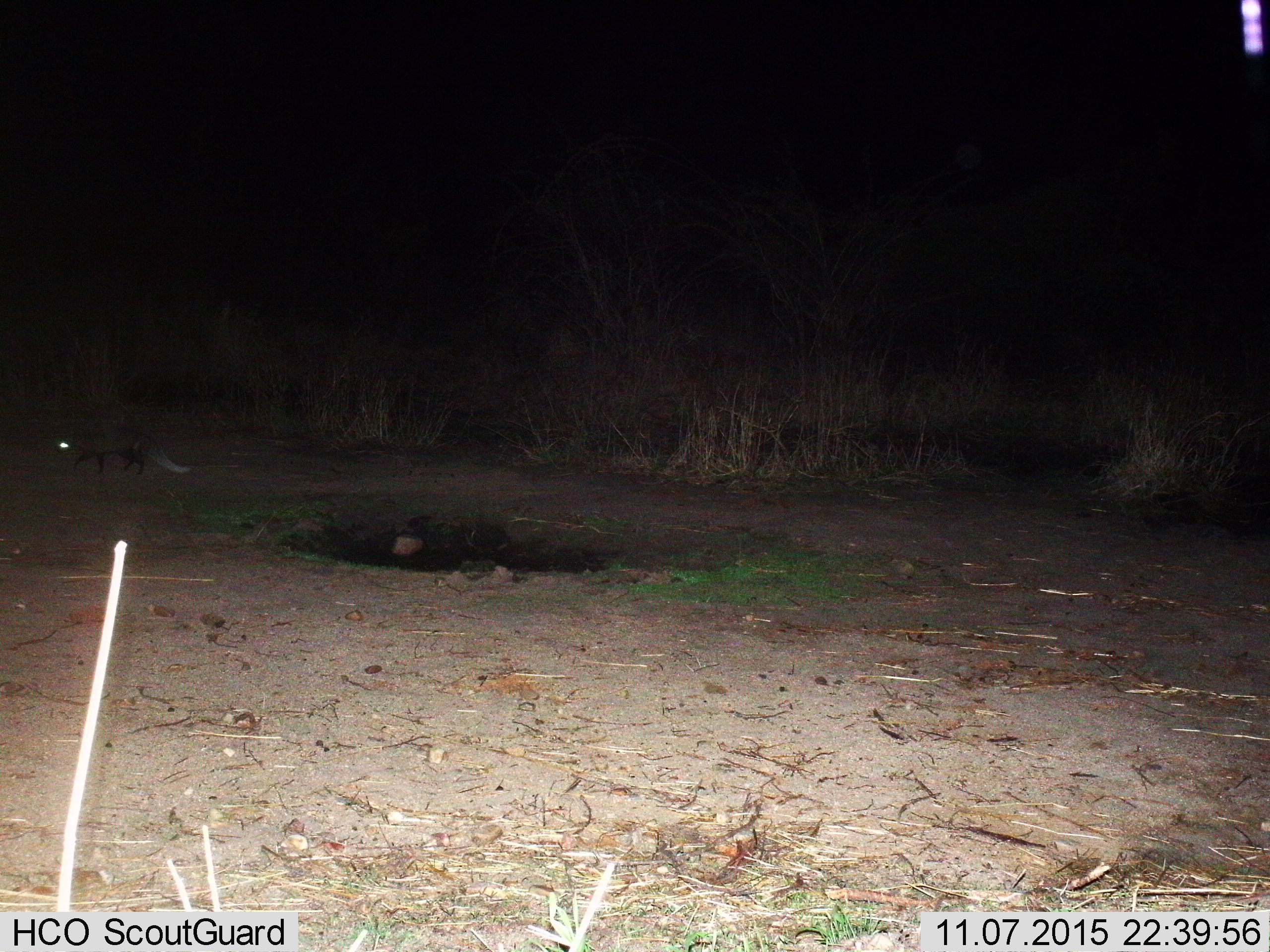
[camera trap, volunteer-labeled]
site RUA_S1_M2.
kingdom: Animalia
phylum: Chordata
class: Mammalia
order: Carnivora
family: Herpestidae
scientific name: Herpestidae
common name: mongoose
Mongoose (Herpestidae), count 1. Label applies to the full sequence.